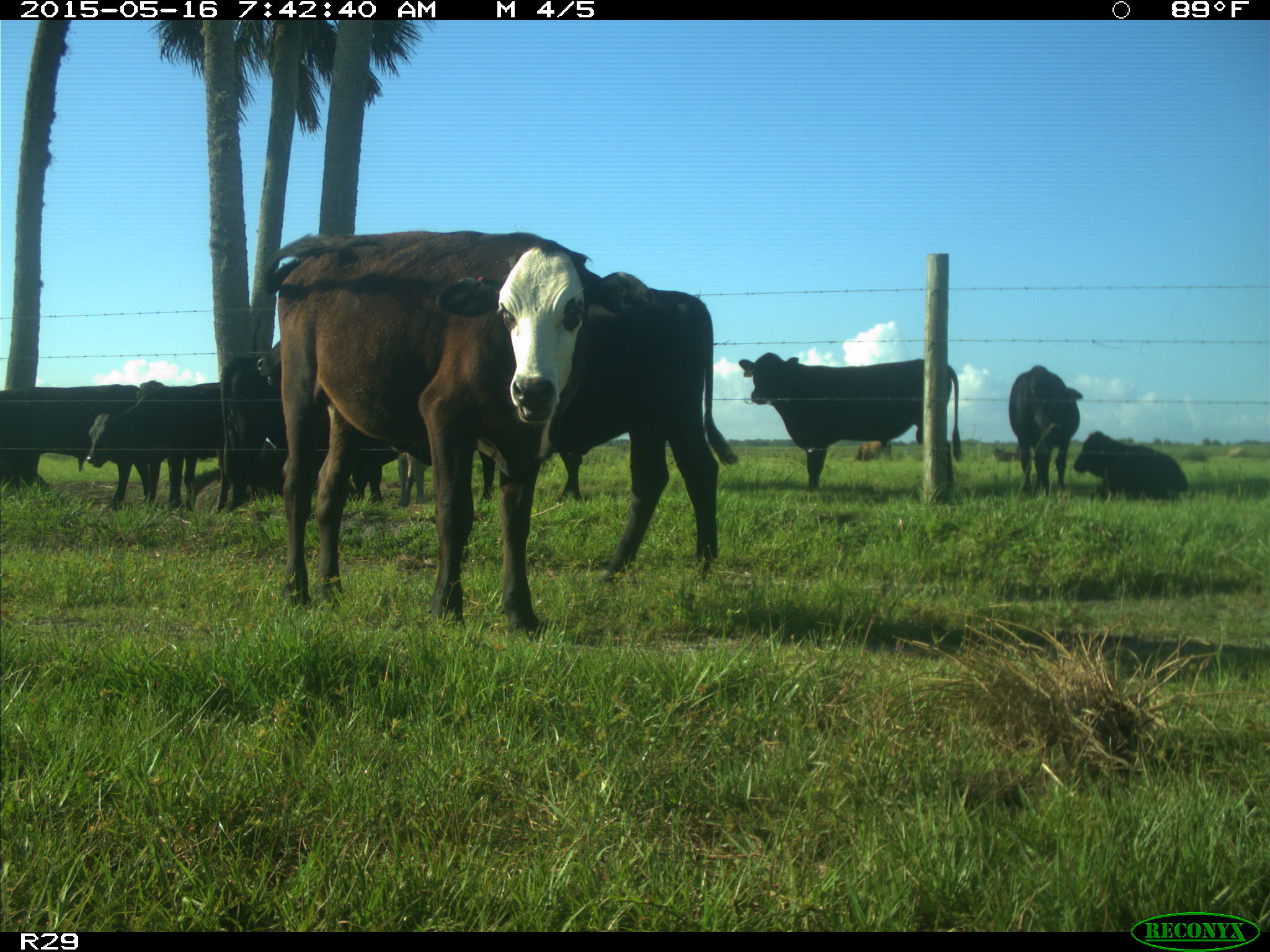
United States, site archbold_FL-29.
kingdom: Animalia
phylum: Chordata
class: Mammalia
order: Artiodactyla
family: Bovidae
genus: Bos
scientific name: Bos taurus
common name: domestic cow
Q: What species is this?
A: Bos taurus (domestic cow).